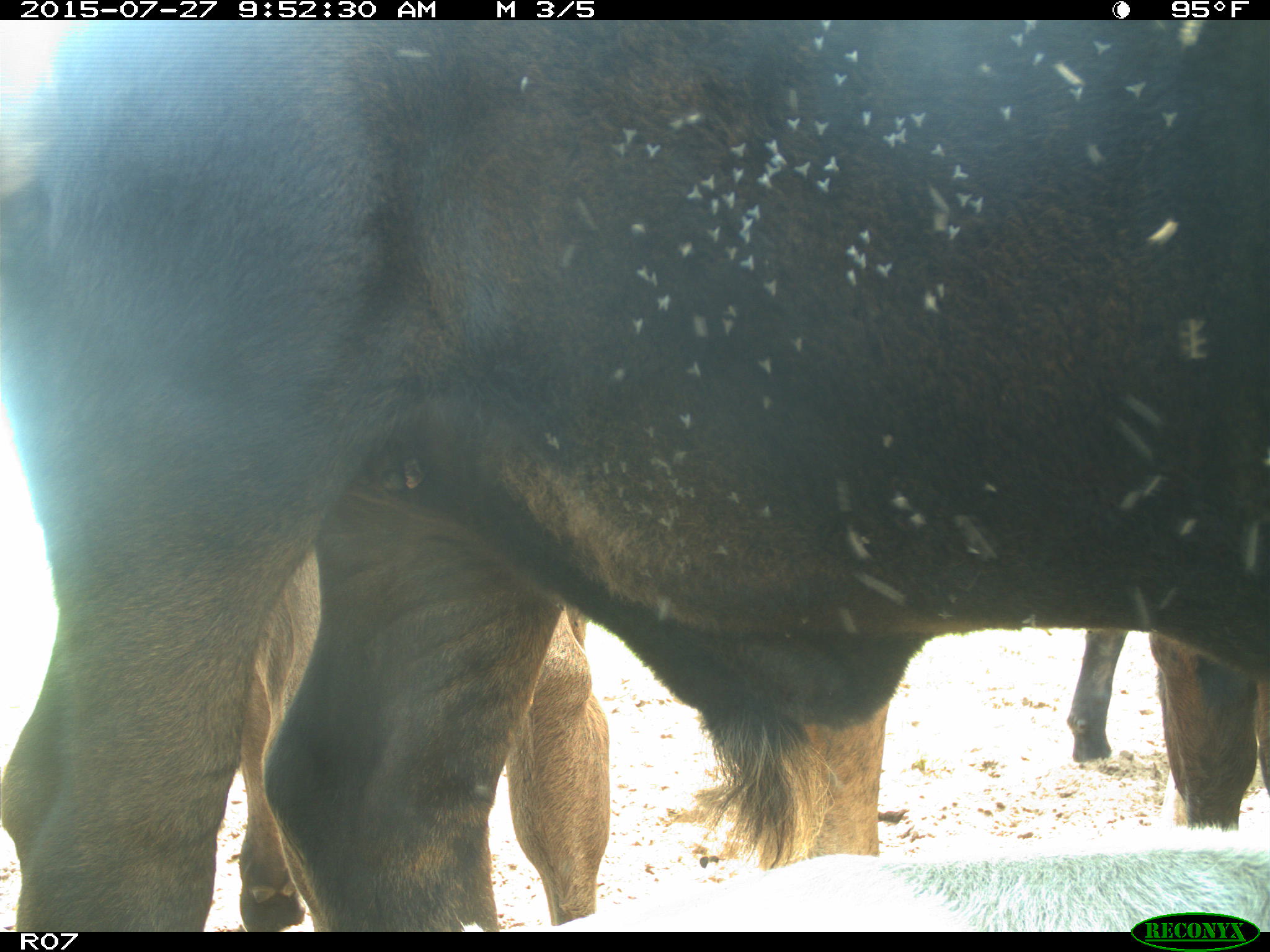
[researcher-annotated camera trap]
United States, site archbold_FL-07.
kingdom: Animalia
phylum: Chordata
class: Mammalia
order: Artiodactyla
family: Bovidae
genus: Bos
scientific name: Bos taurus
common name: domestic cow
Bos taurus (domestic cow).